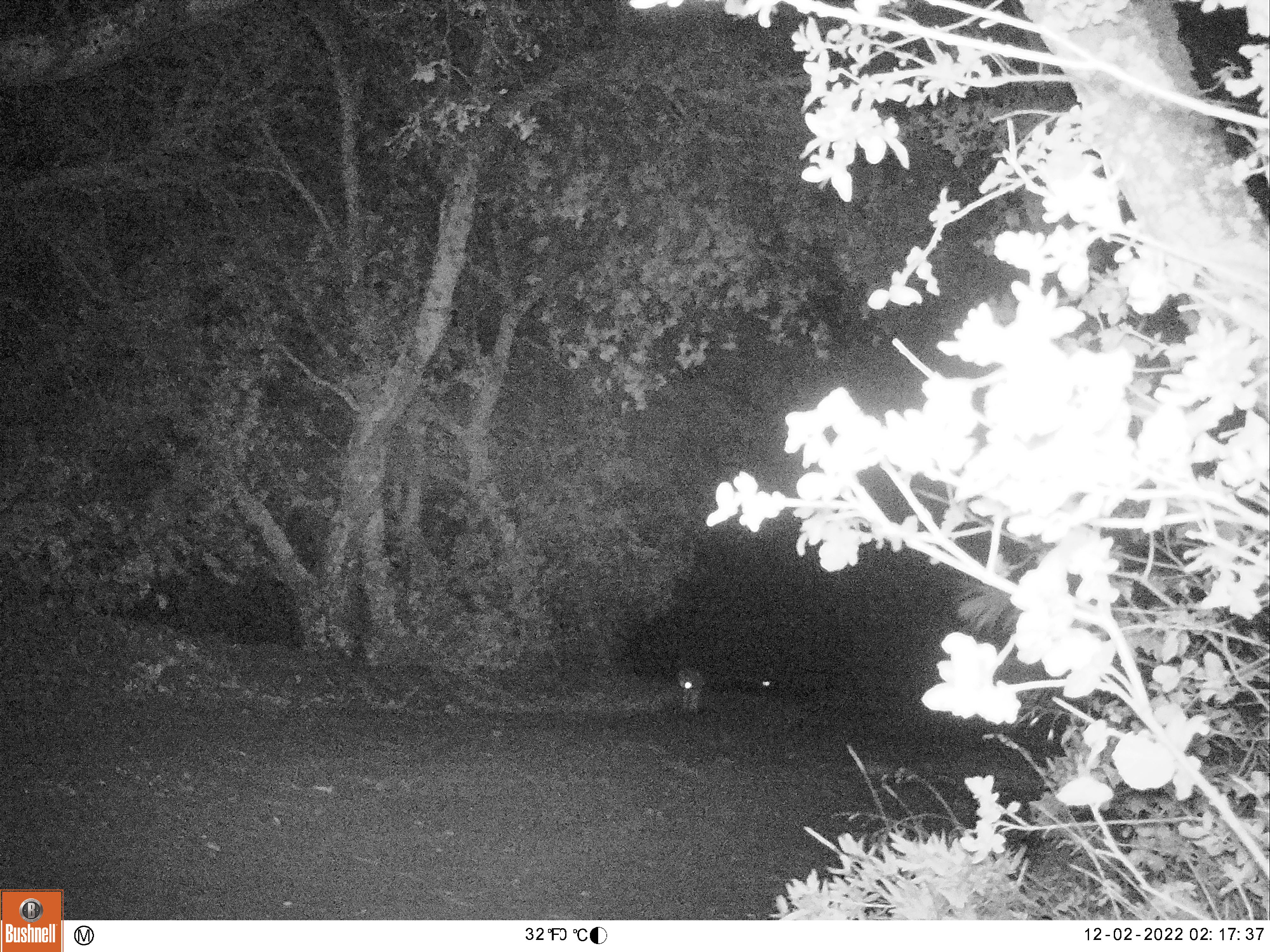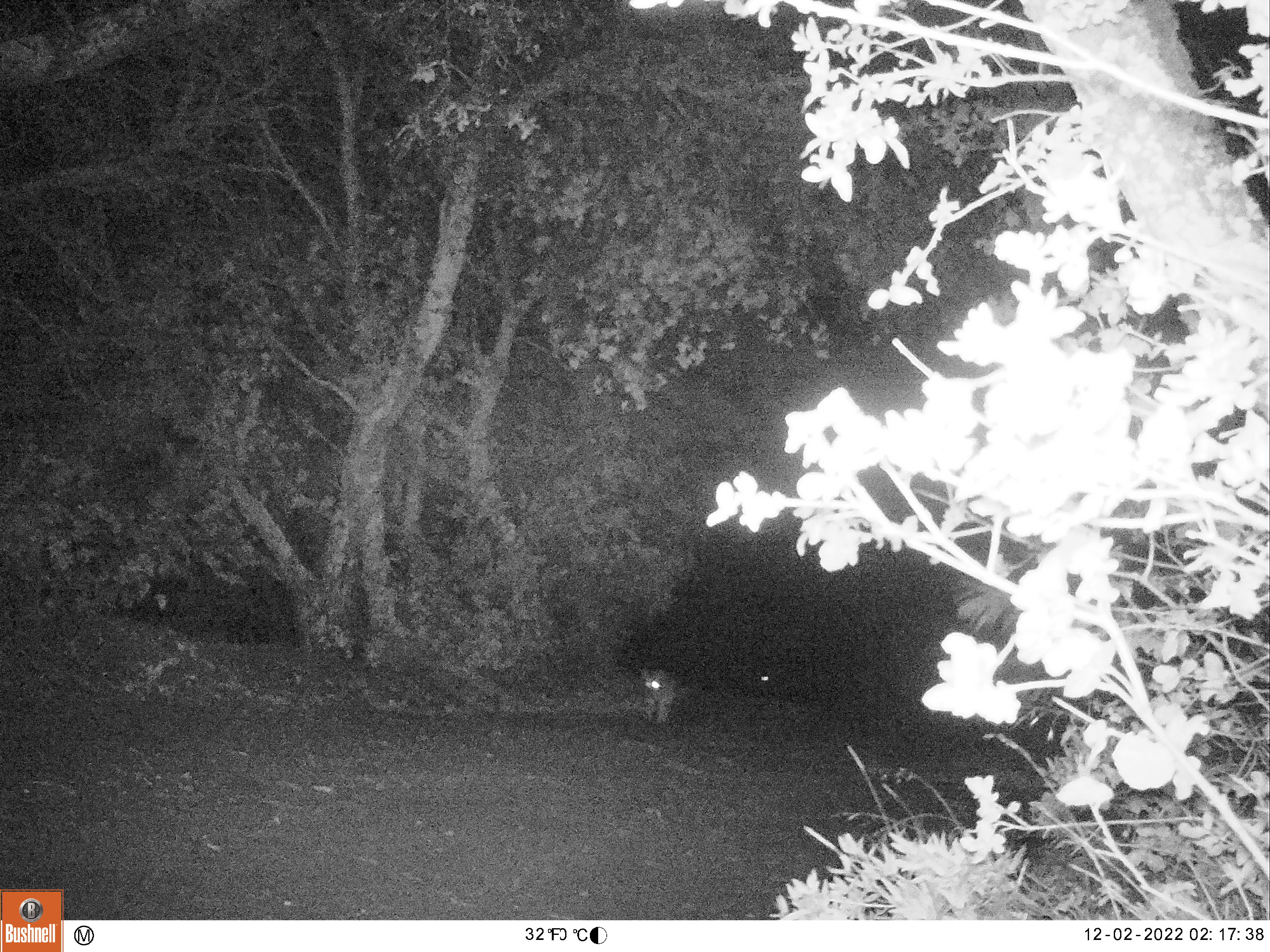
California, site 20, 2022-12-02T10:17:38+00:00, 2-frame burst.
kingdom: Animalia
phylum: Chordata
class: Mammalia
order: Carnivora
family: Felidae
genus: Lynx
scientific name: Lynx rufus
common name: bobcat